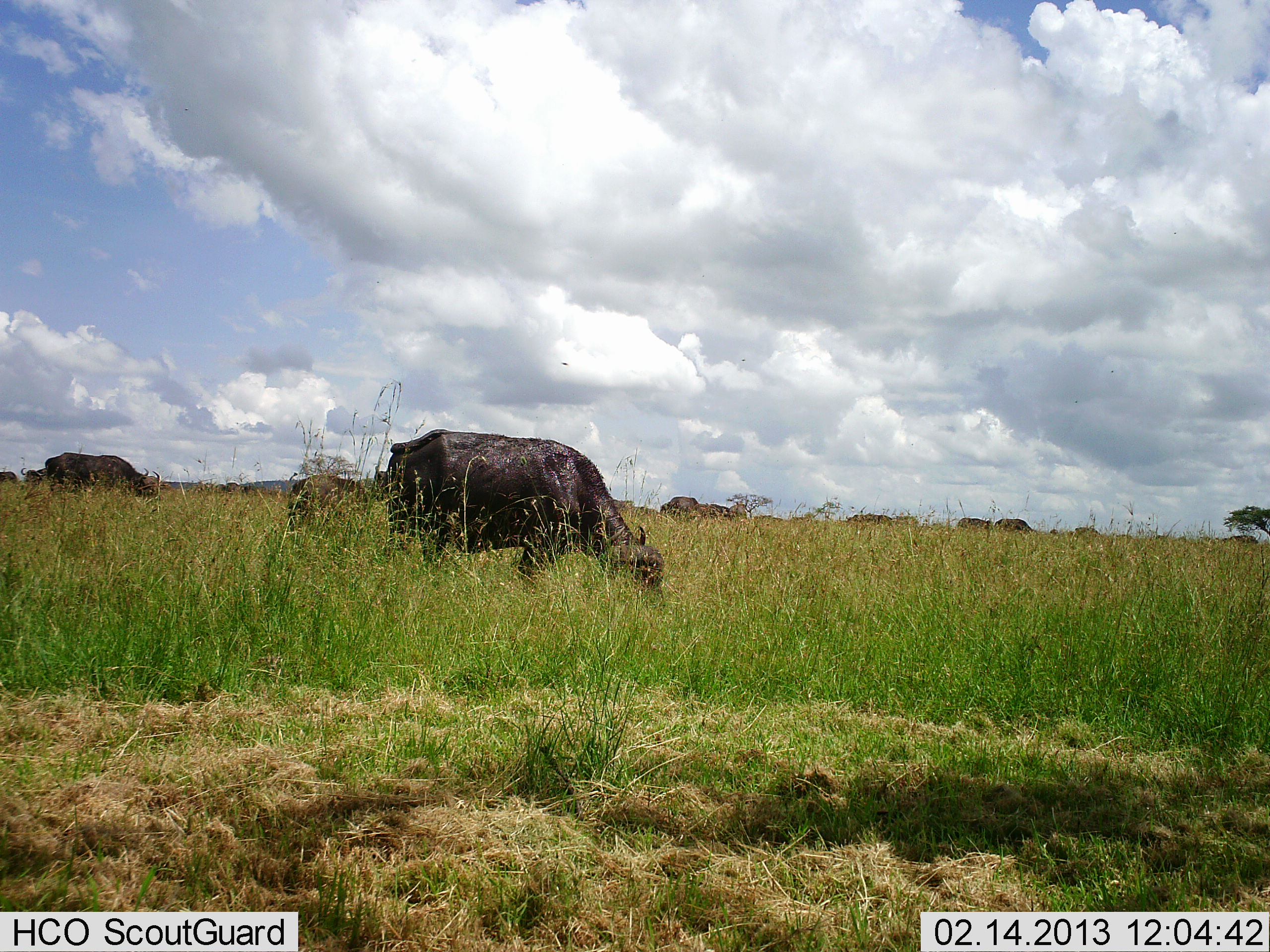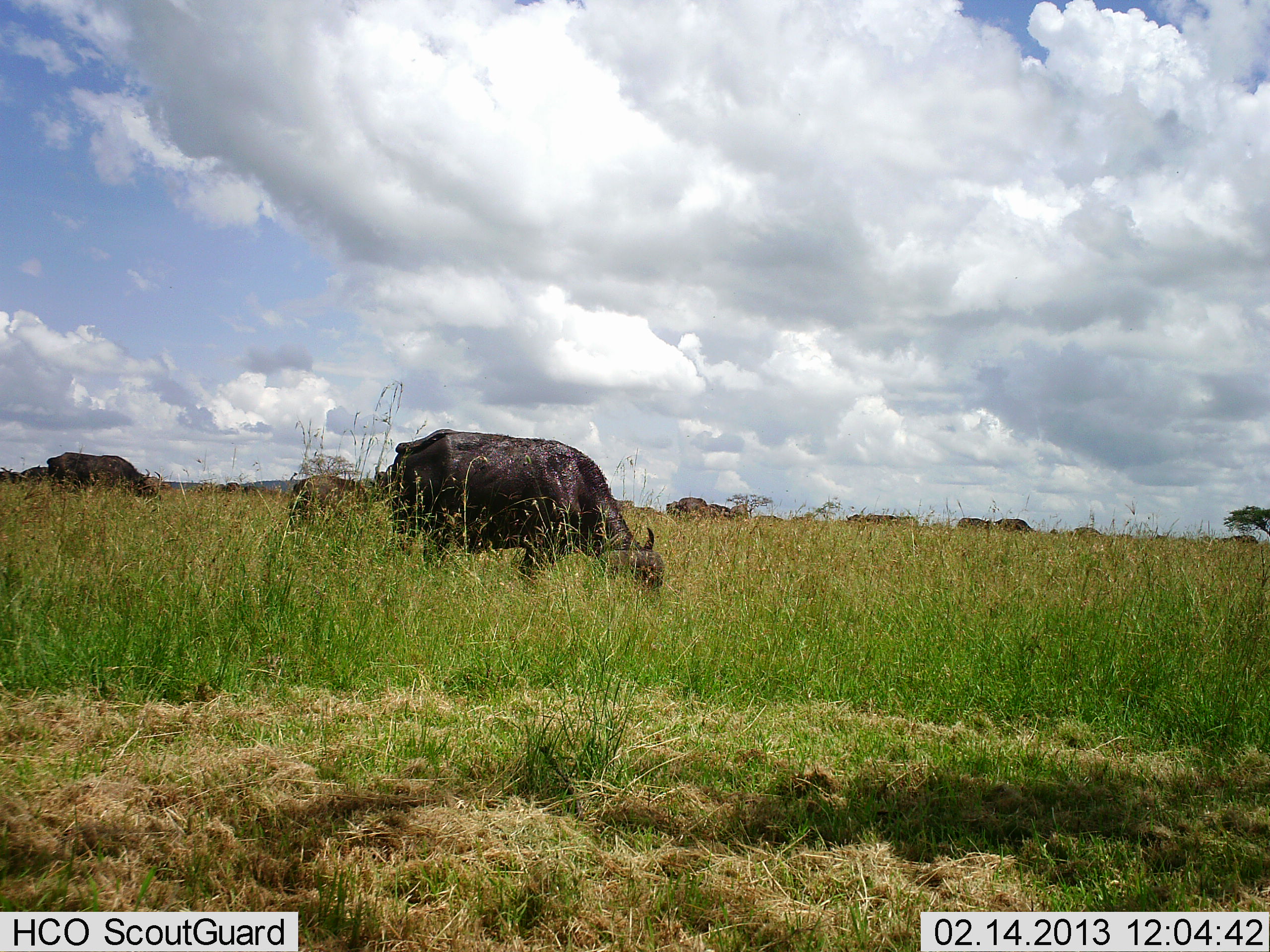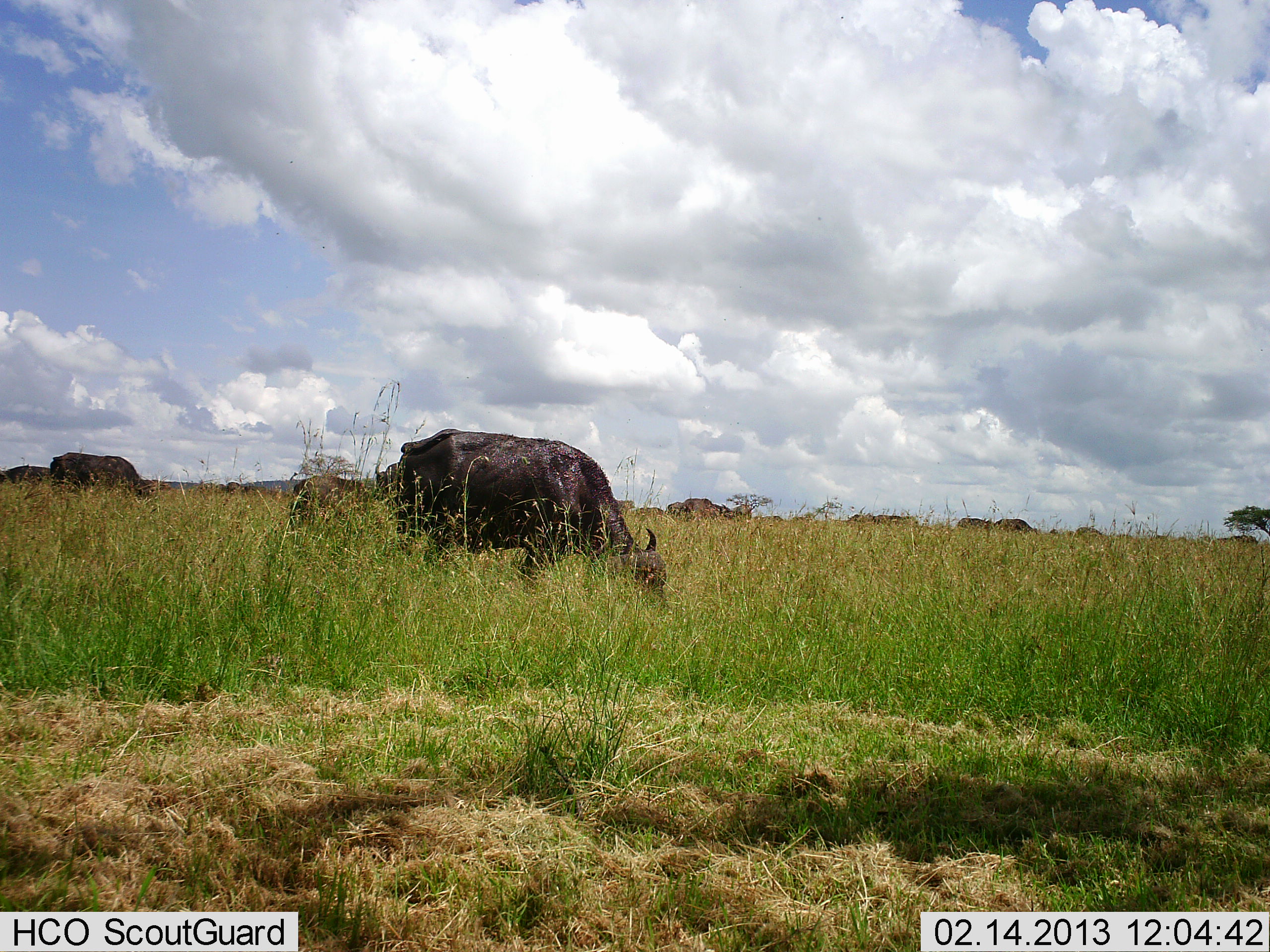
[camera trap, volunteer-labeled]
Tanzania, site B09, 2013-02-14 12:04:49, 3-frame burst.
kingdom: Animalia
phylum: Chordata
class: Mammalia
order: Artiodactyla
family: Bovidae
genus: Syncerus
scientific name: Syncerus caffer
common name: cape buffalo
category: buffalo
Buffalo (cape buffalo) (Syncerus caffer), count 11-50. Behavior (volunteer vote fractions): standing 11%, resting 7%, moving 0%, interacting 0%. Young present (vote fraction): 4%. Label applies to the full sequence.